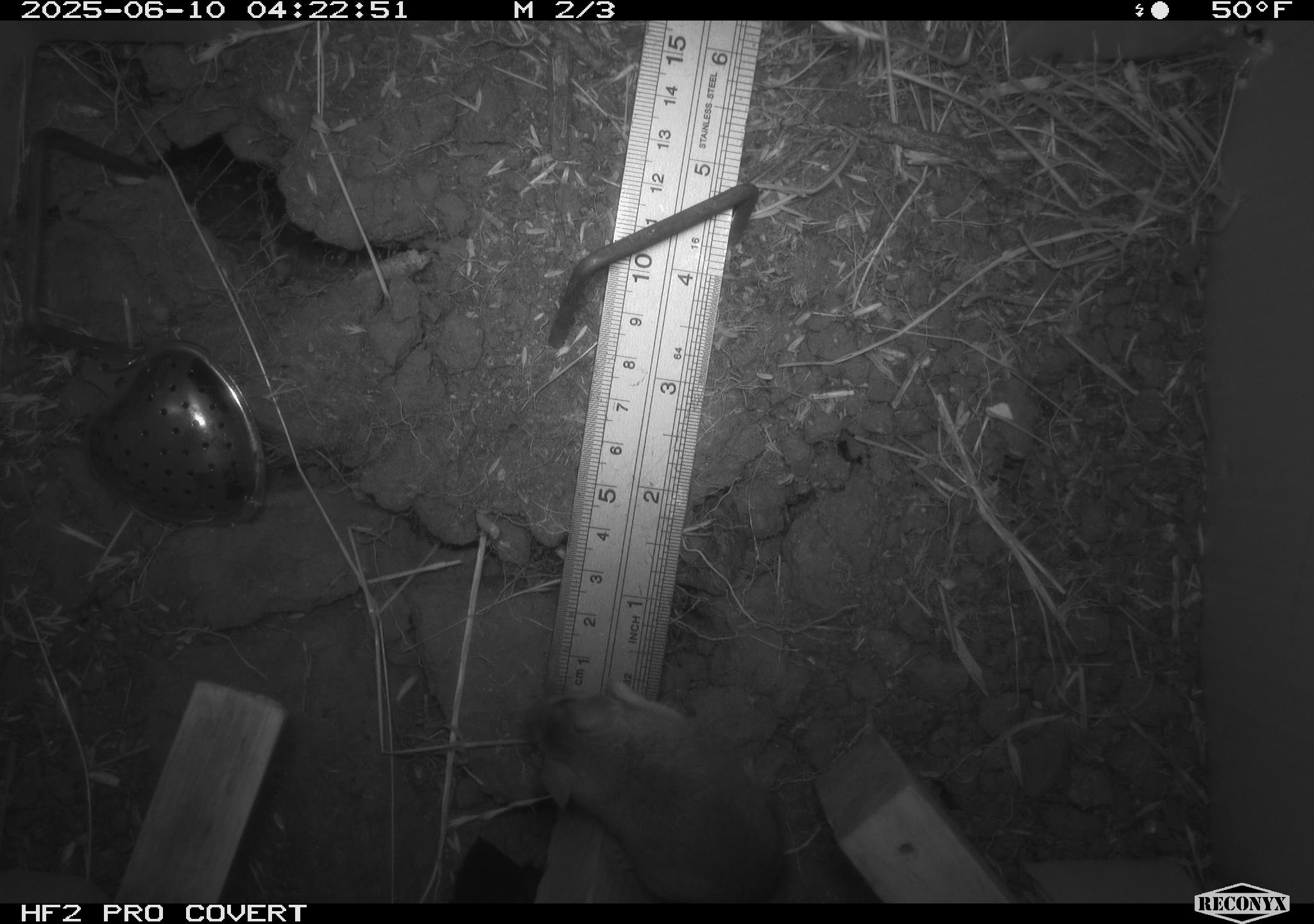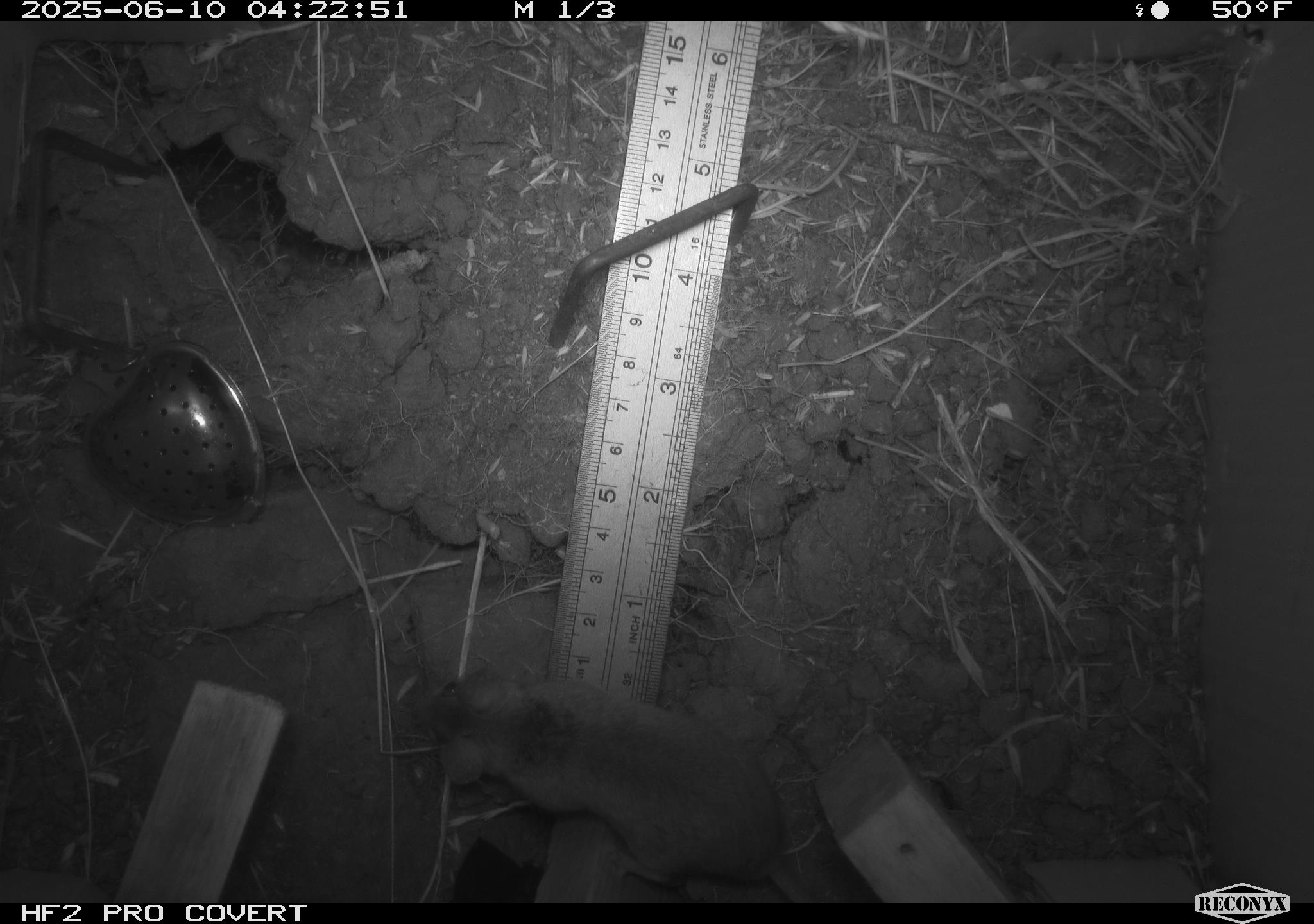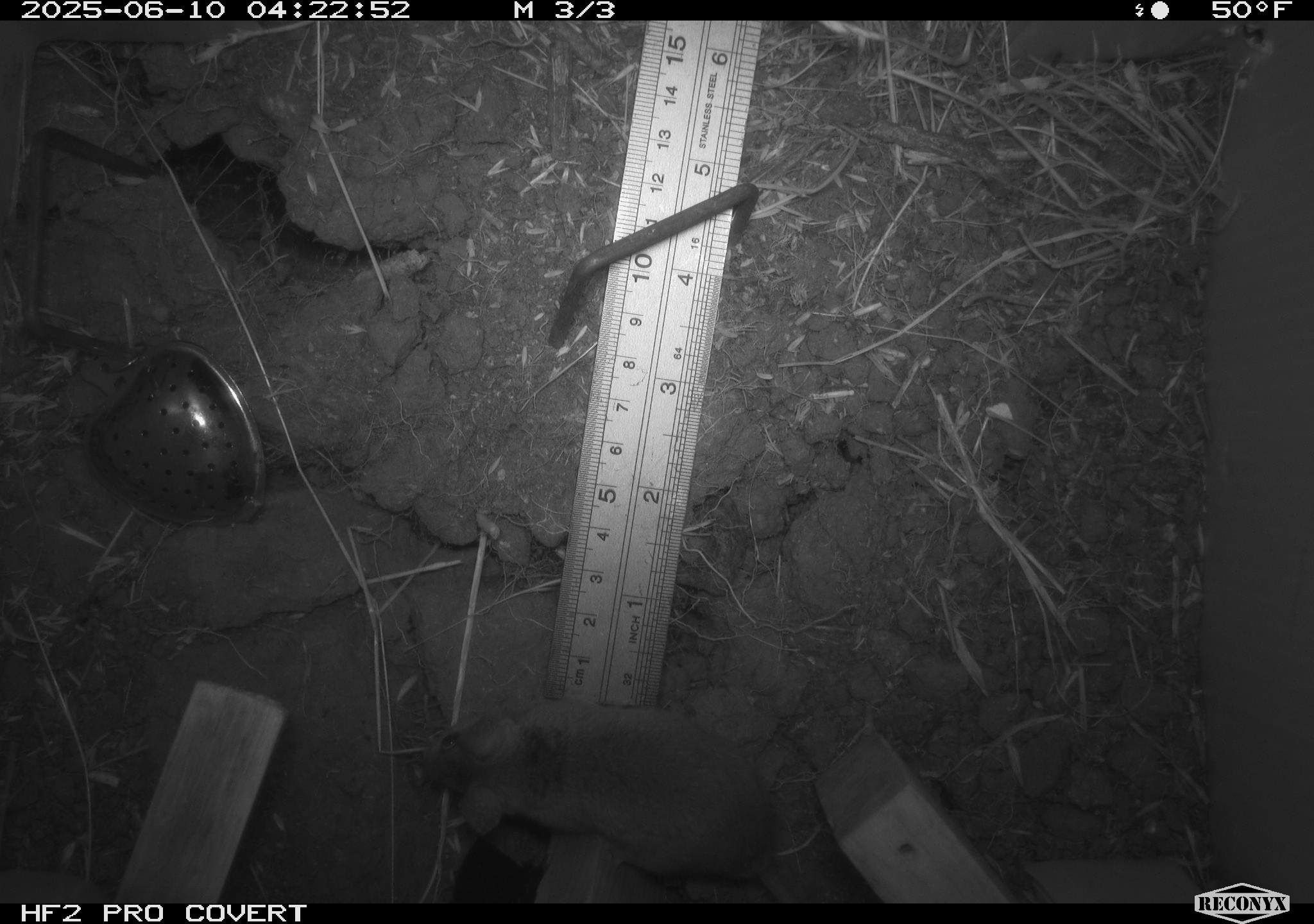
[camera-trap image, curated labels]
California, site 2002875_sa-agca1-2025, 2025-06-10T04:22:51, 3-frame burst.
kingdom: Animalia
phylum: Chordata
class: Mammalia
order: Rodentia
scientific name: Rodentia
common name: mouse species